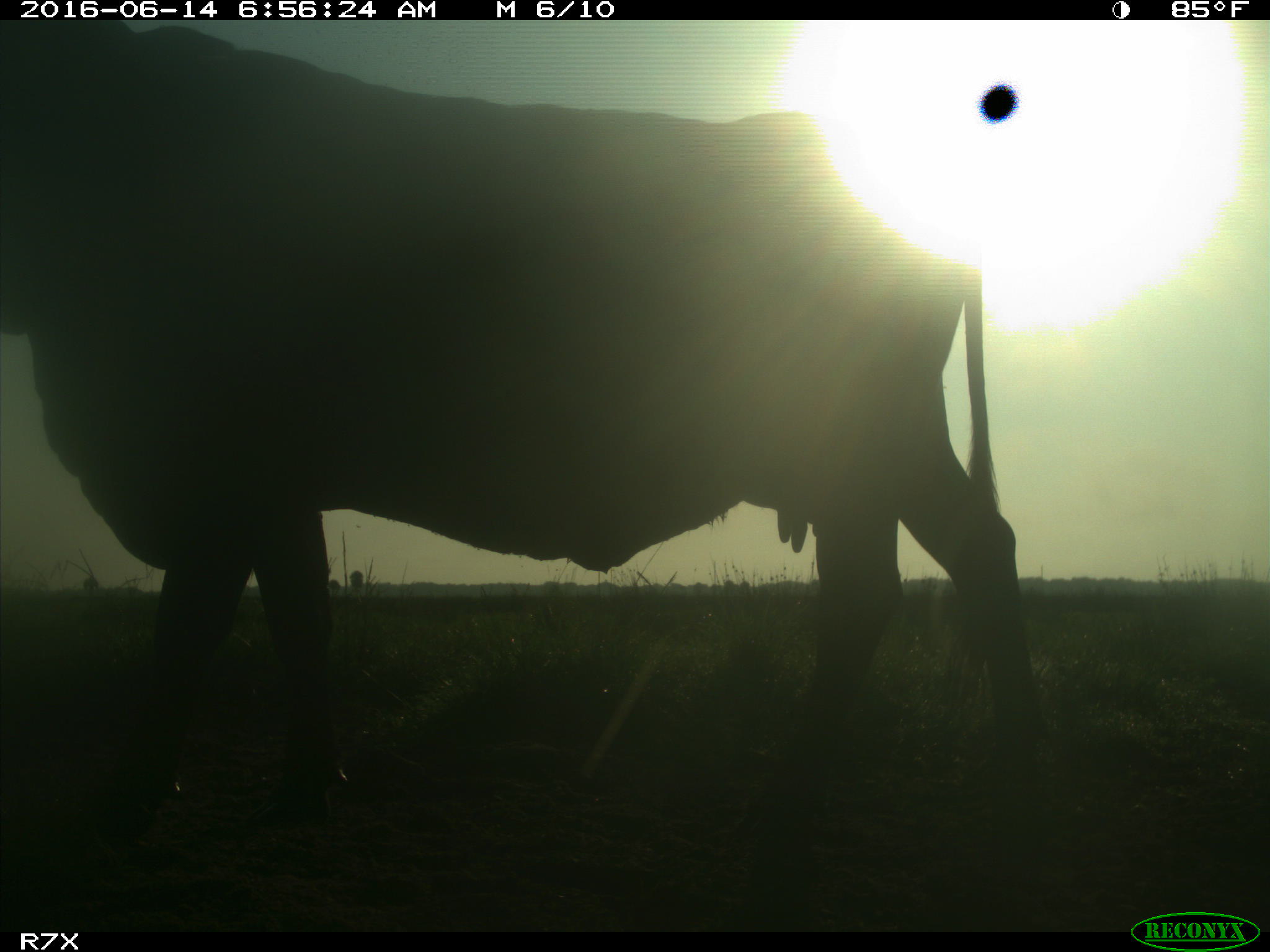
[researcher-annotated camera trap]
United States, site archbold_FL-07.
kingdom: Animalia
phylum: Chordata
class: Mammalia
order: Artiodactyla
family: Bovidae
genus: Bos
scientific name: Bos taurus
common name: domestic cow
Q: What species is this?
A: Bos taurus (domestic cow).